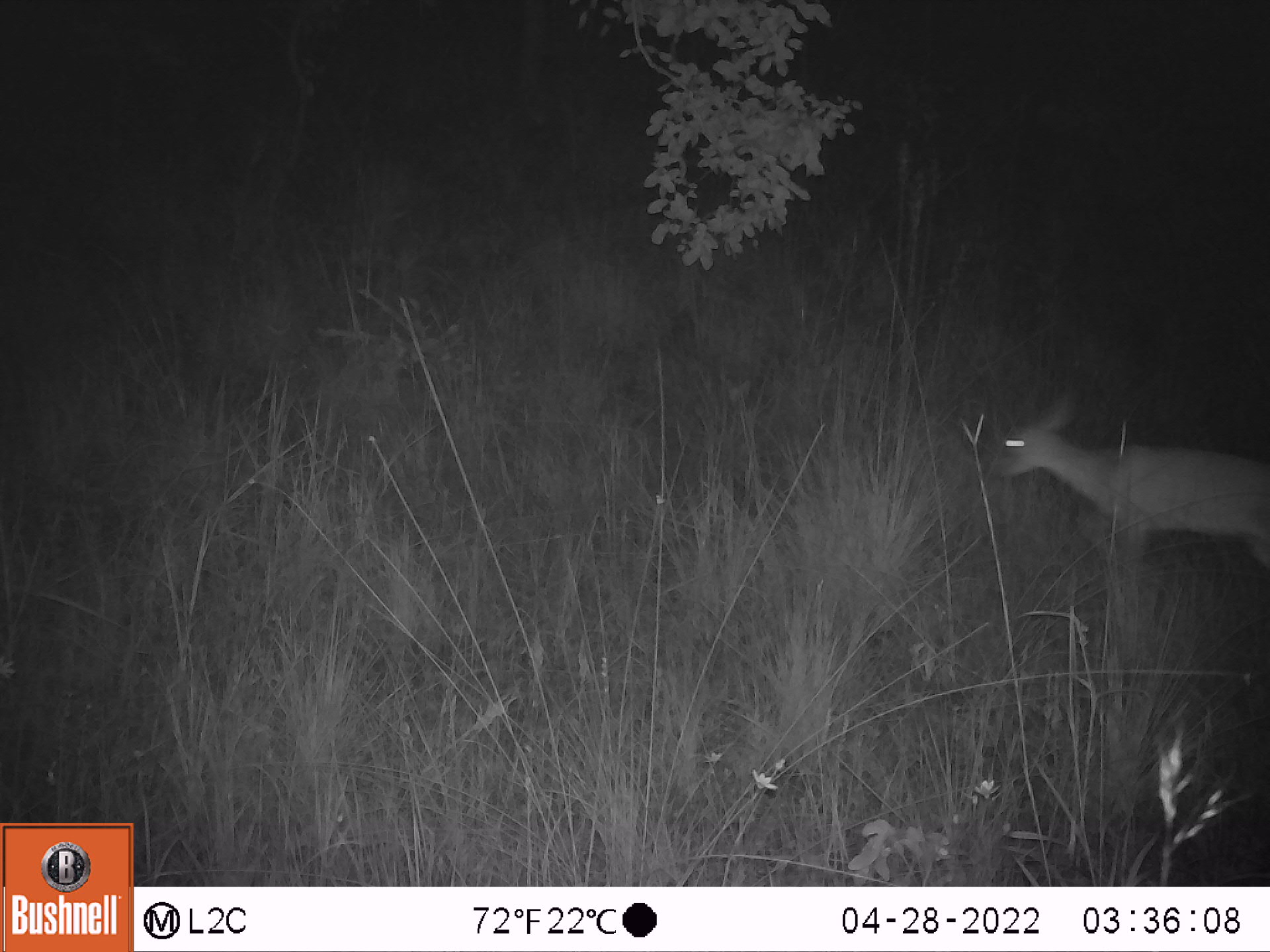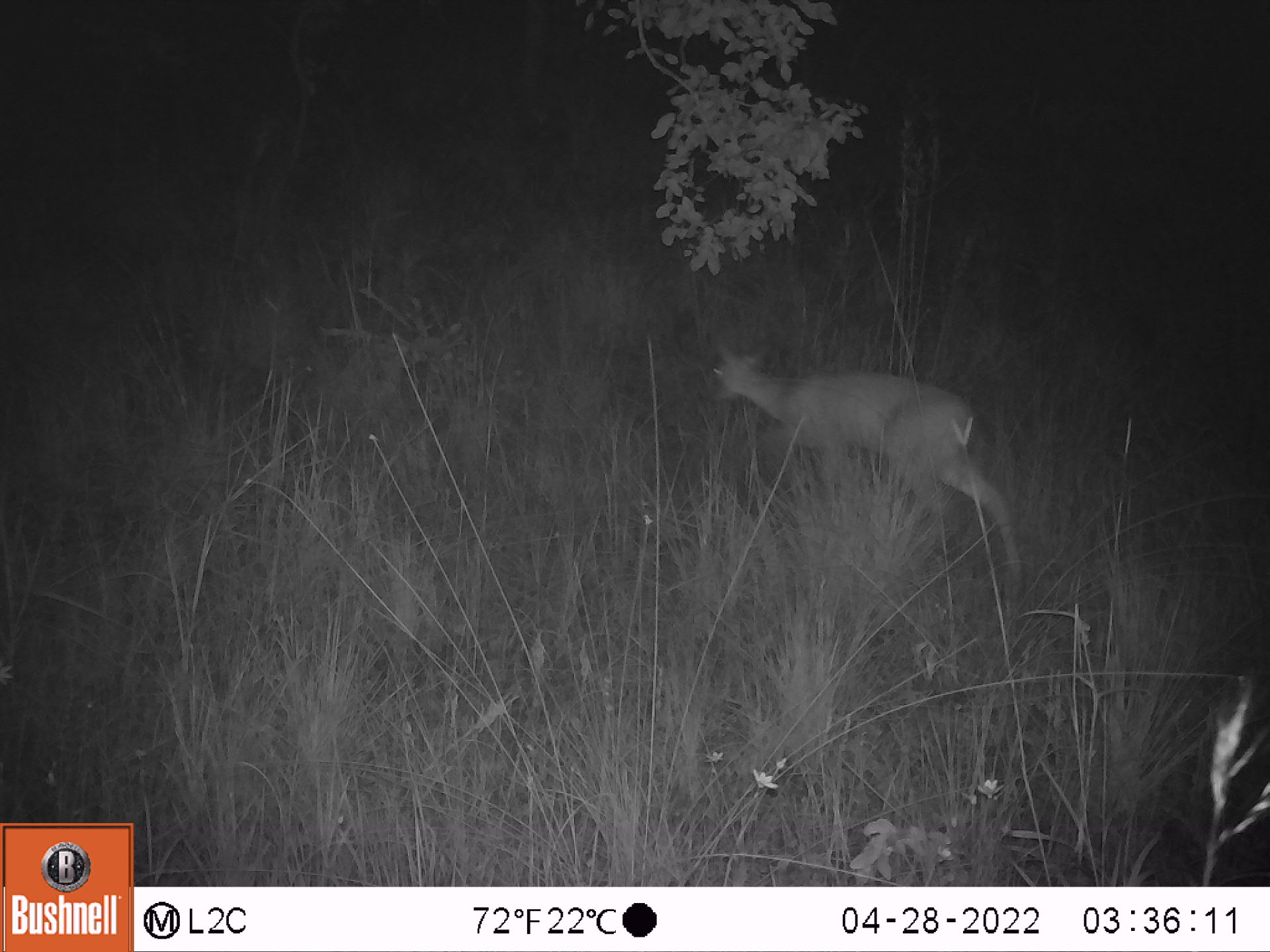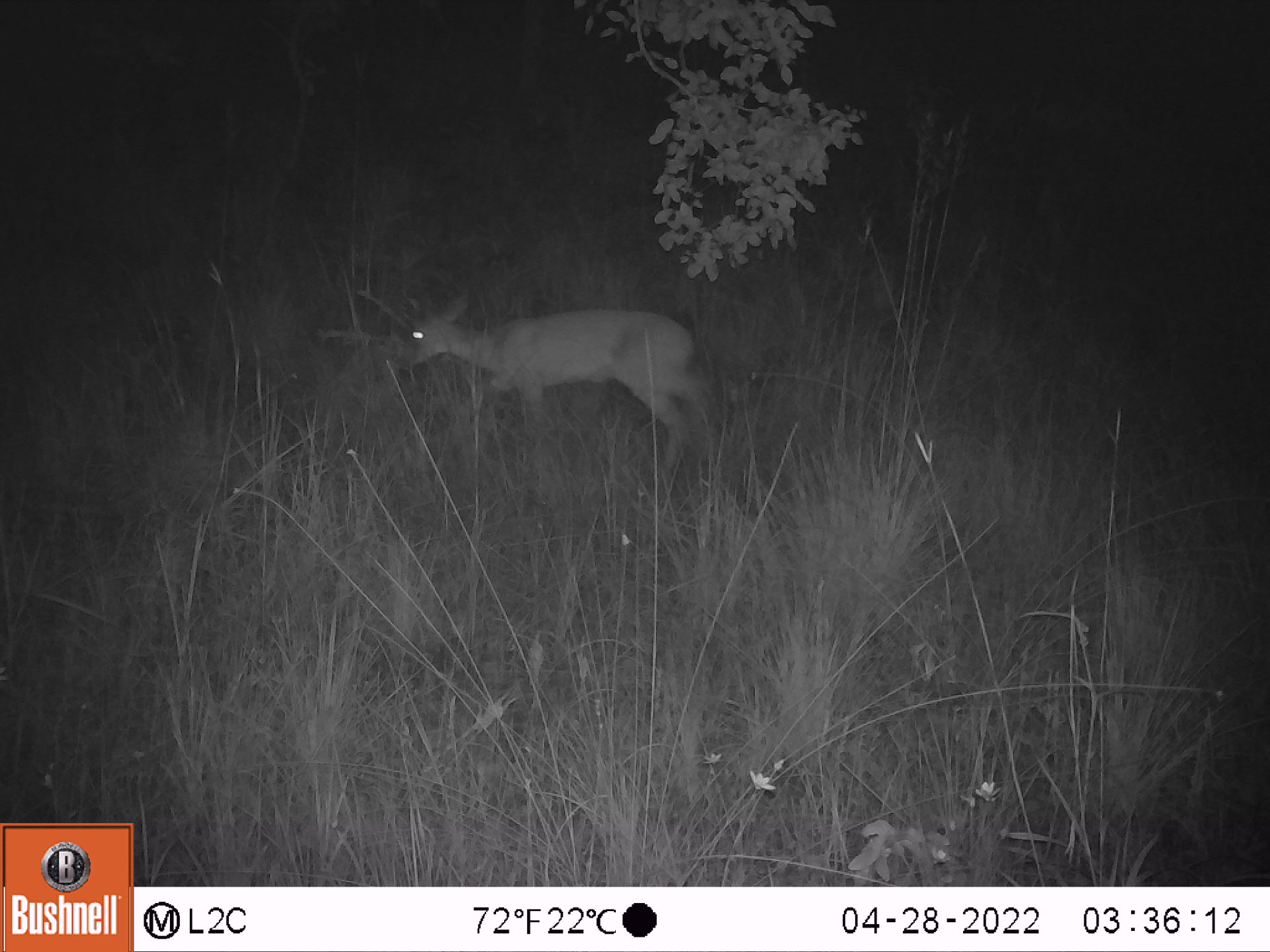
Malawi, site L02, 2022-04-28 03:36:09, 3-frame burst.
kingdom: Animalia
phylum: Chordata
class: Mammalia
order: Artiodactyla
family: Bovidae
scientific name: Antilopinae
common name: small antelope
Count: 1.